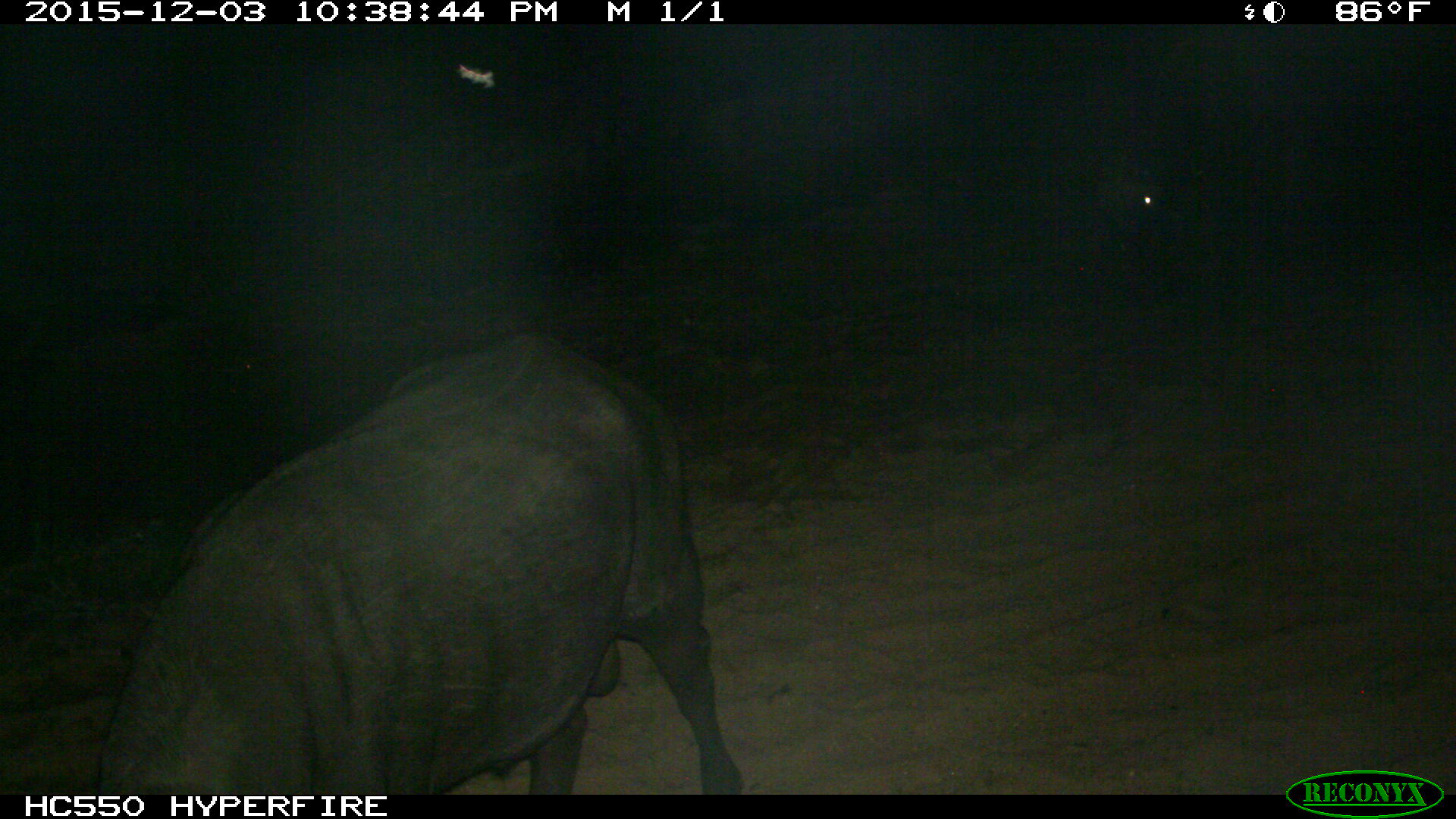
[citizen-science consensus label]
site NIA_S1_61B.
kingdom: Animalia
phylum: Chordata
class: Mammalia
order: Artiodactyla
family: Bovidae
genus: Syncerus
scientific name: Syncerus caffer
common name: african buffalo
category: buffalo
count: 1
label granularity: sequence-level